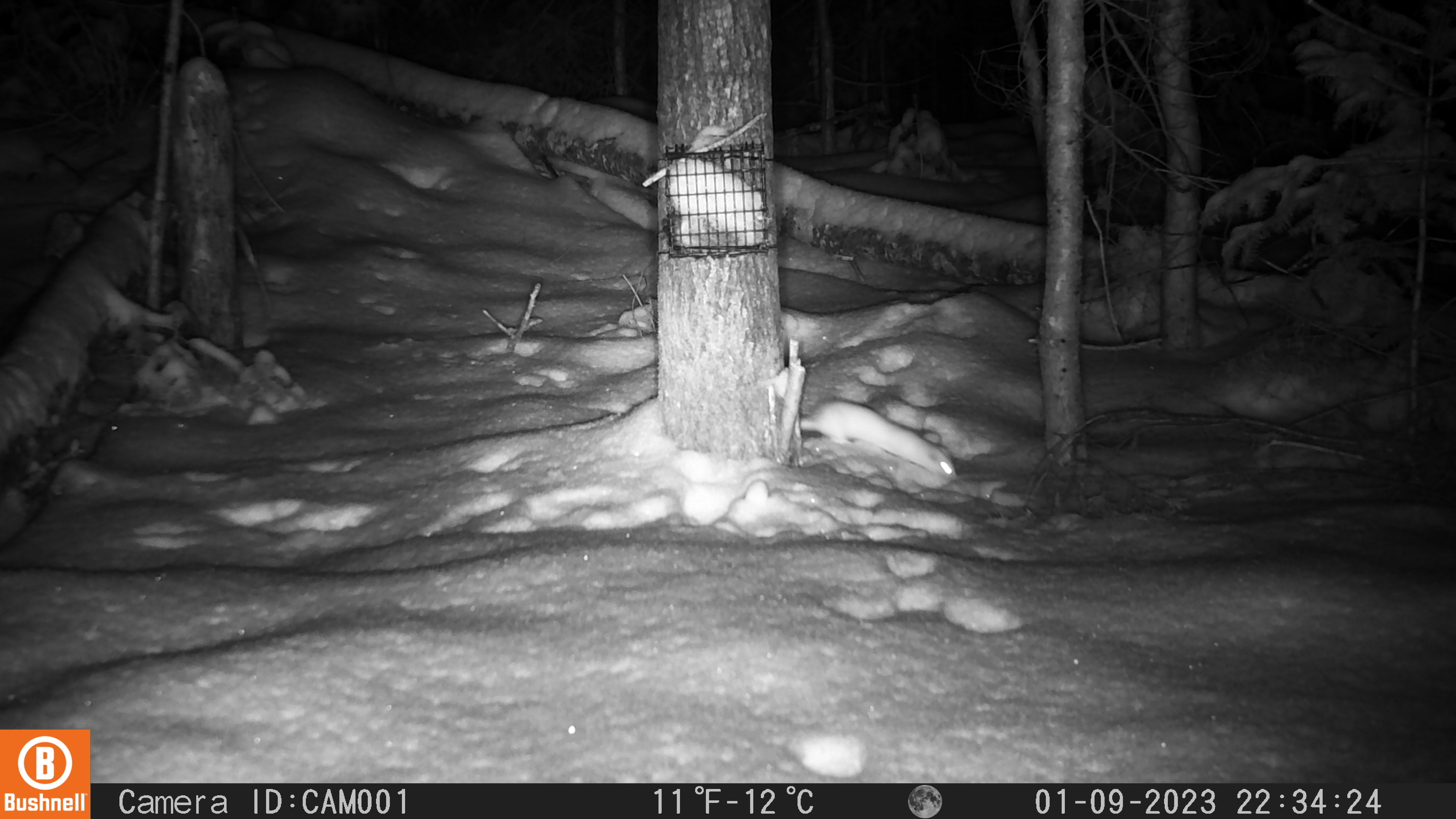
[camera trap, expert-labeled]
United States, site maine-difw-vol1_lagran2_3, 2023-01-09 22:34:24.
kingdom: Animalia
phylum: Chordata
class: Mammalia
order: Carnivora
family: Mustelidae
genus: Mustela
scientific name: Mustela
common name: weasel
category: weasel sp.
Weasel sp. (weasel) (Mustela).